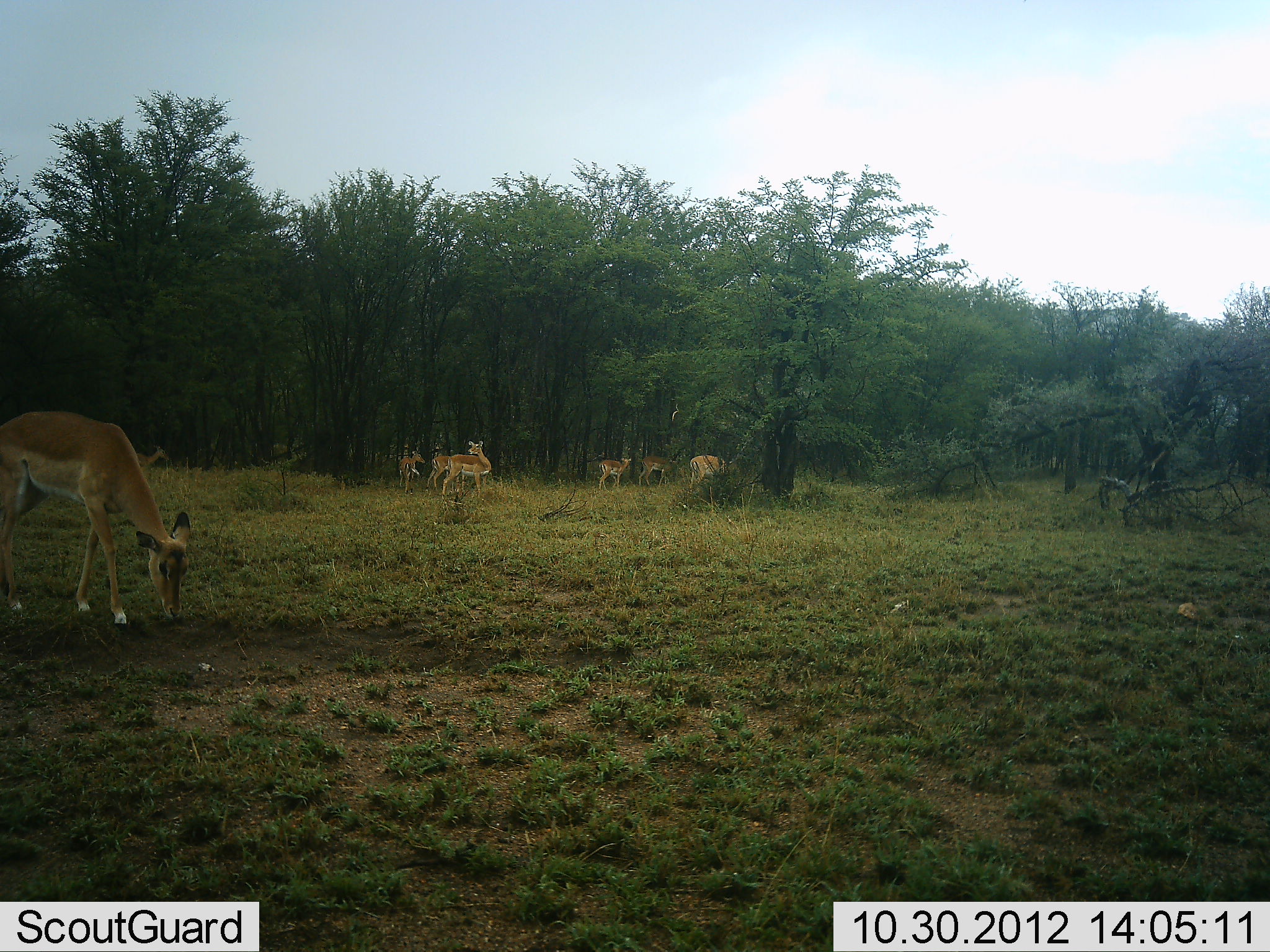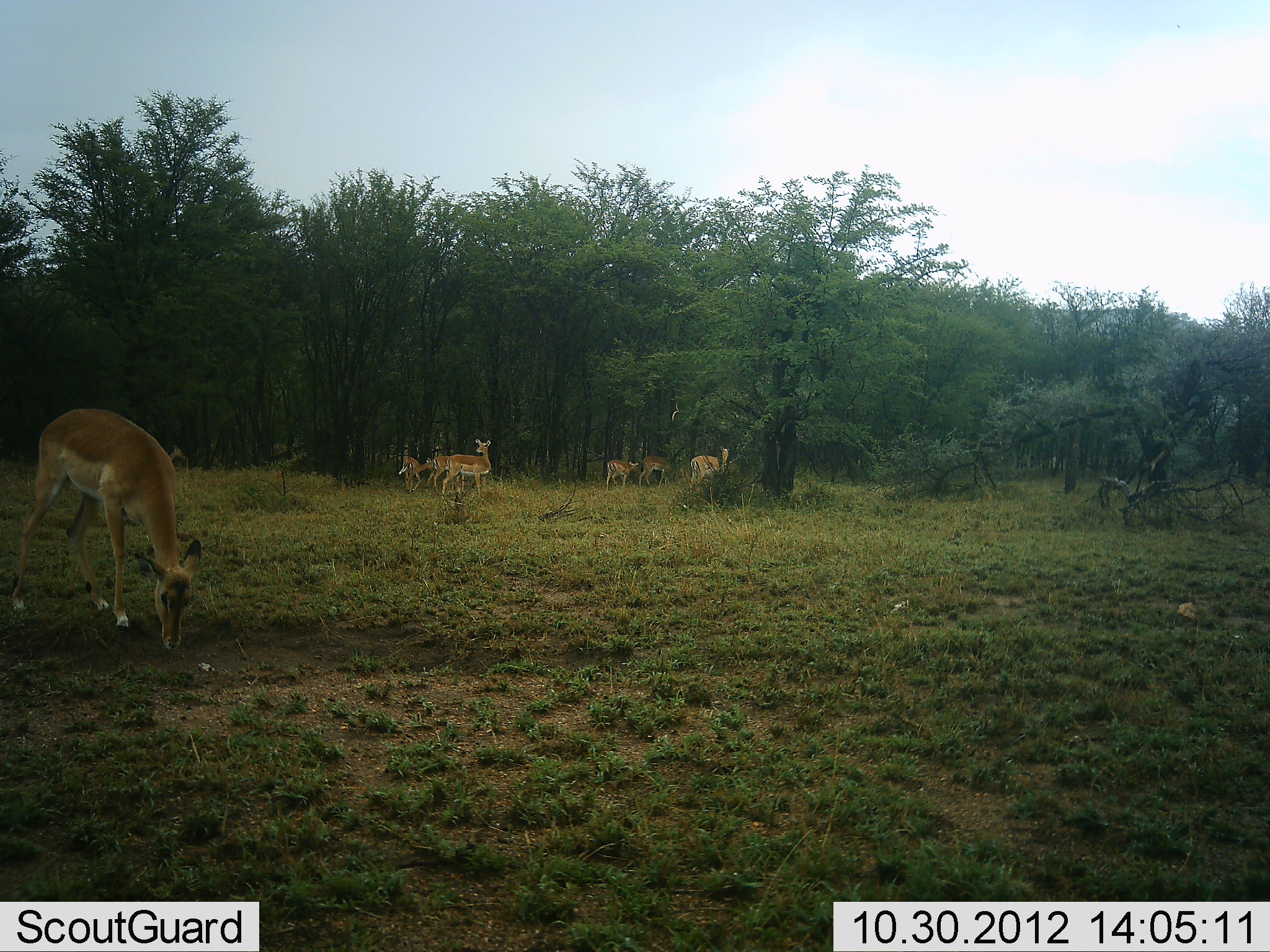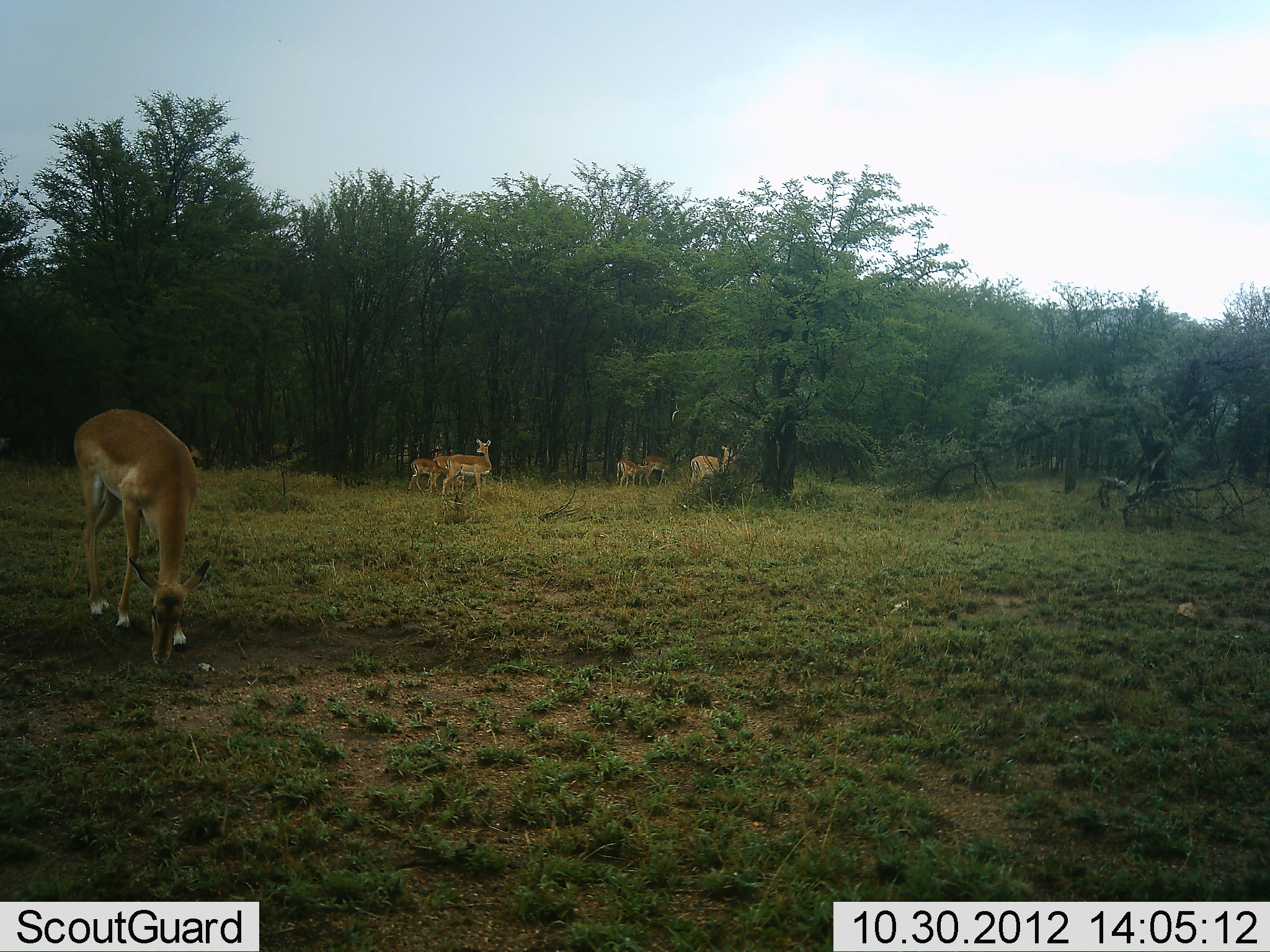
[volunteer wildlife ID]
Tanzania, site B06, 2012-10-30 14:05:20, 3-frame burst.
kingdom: Animalia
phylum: Chordata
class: Mammalia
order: Artiodactyla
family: Bovidae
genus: Aepyceros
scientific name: Aepyceros melampus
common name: impala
Impala (Aepyceros melampus), count 8. Behavior (volunteer vote fractions): standing 40%, resting 0%, moving 10%, interacting 0%. Young present (vote fraction): 20%. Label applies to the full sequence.